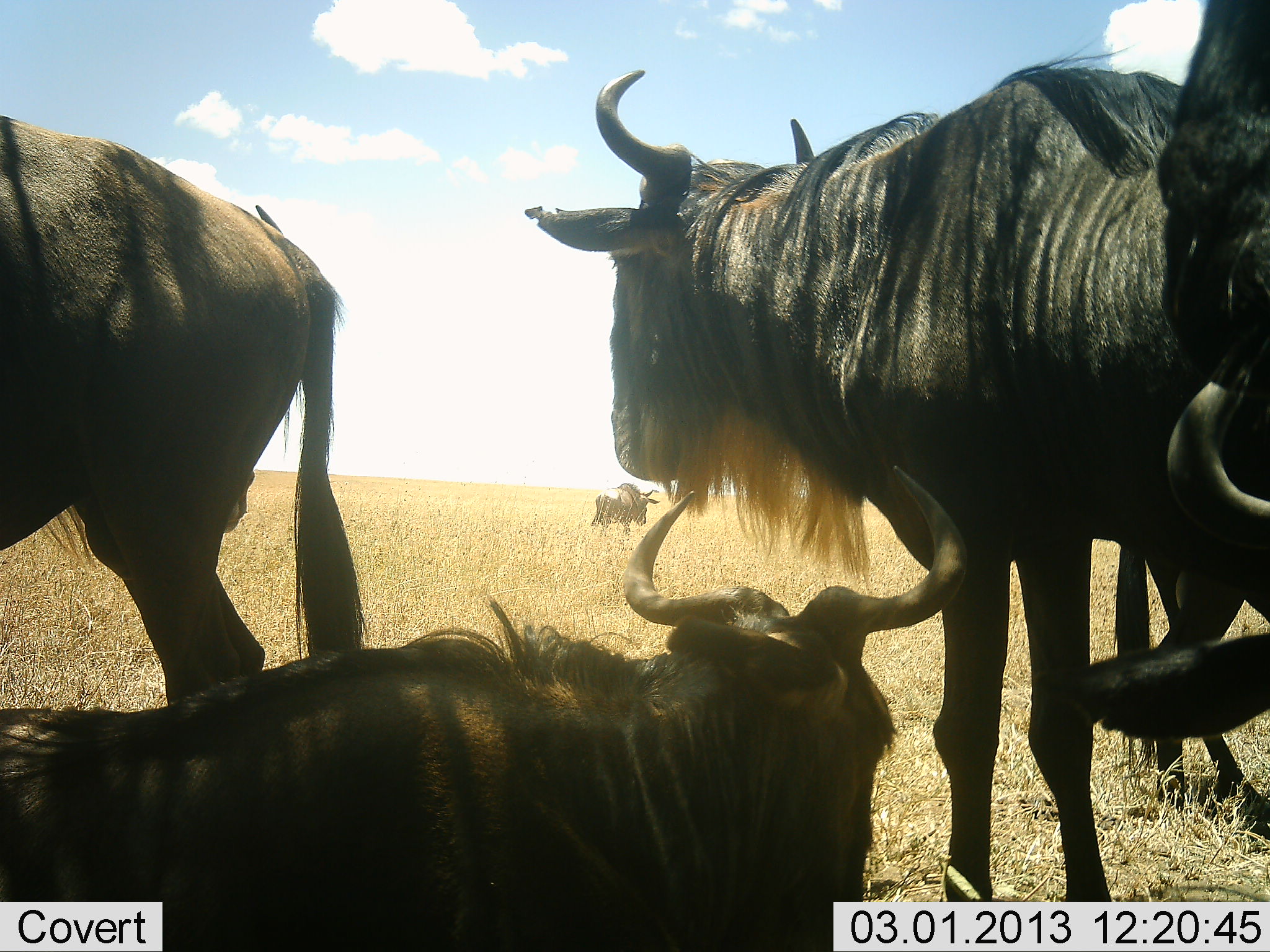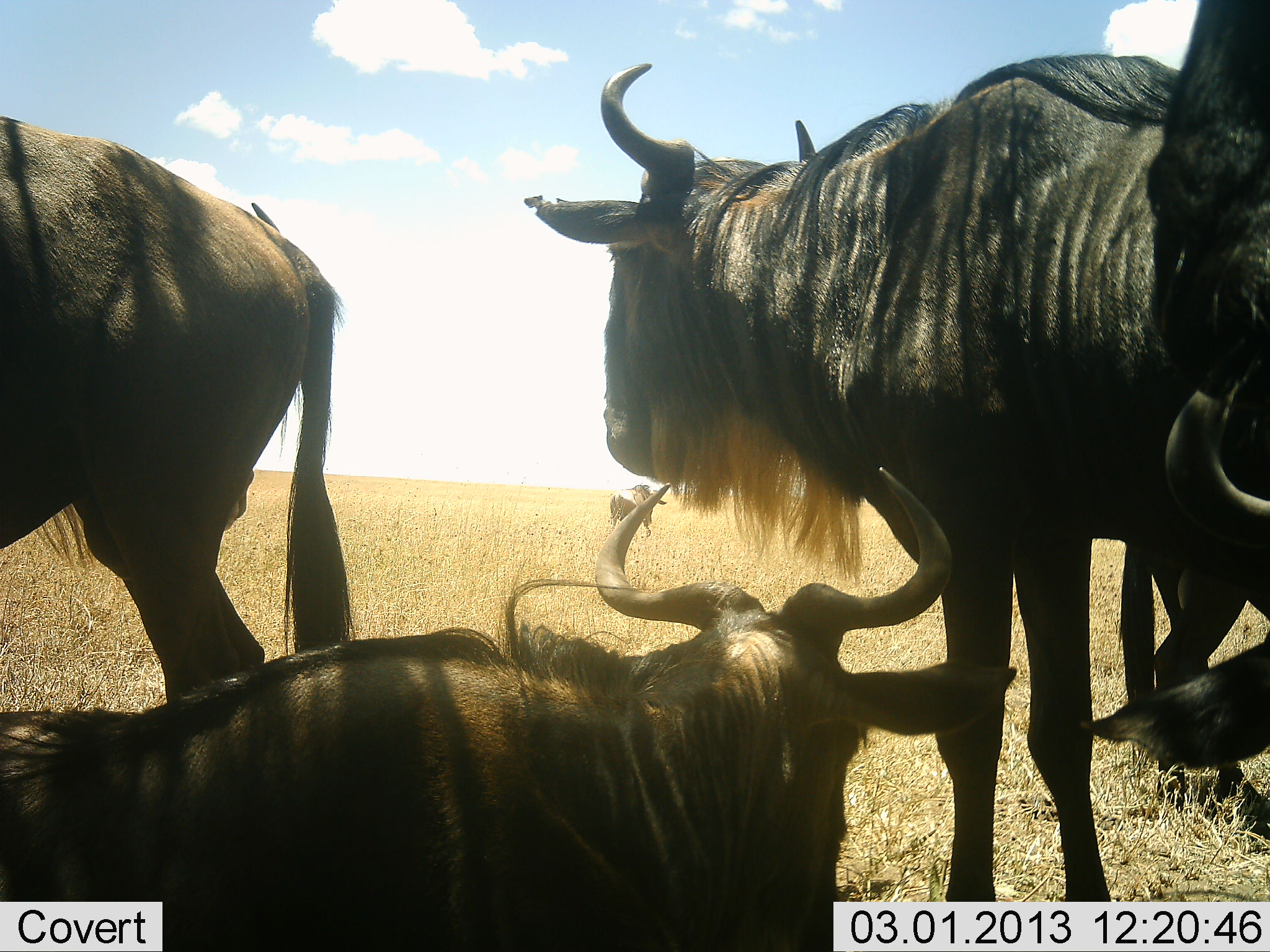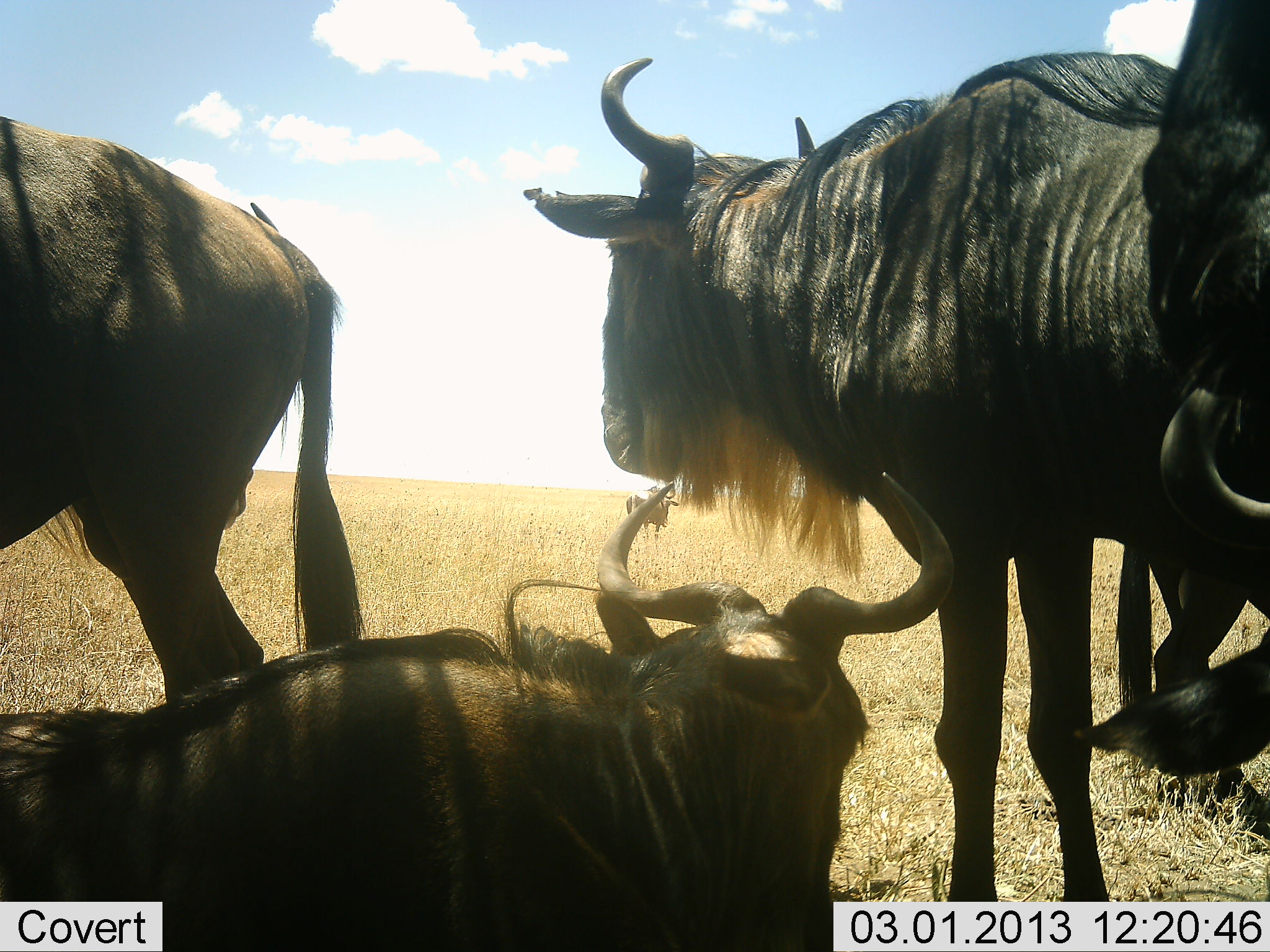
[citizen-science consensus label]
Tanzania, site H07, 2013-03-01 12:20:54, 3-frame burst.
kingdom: Animalia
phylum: Chordata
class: Mammalia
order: Artiodactyla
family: Bovidae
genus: Connochaetes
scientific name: Connochaetes taurinus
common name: blue wildebeest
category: wildebeest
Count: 5.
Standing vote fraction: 95%.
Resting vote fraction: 90%.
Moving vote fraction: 38%.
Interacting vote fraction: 10%.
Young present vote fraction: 0%.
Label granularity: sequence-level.